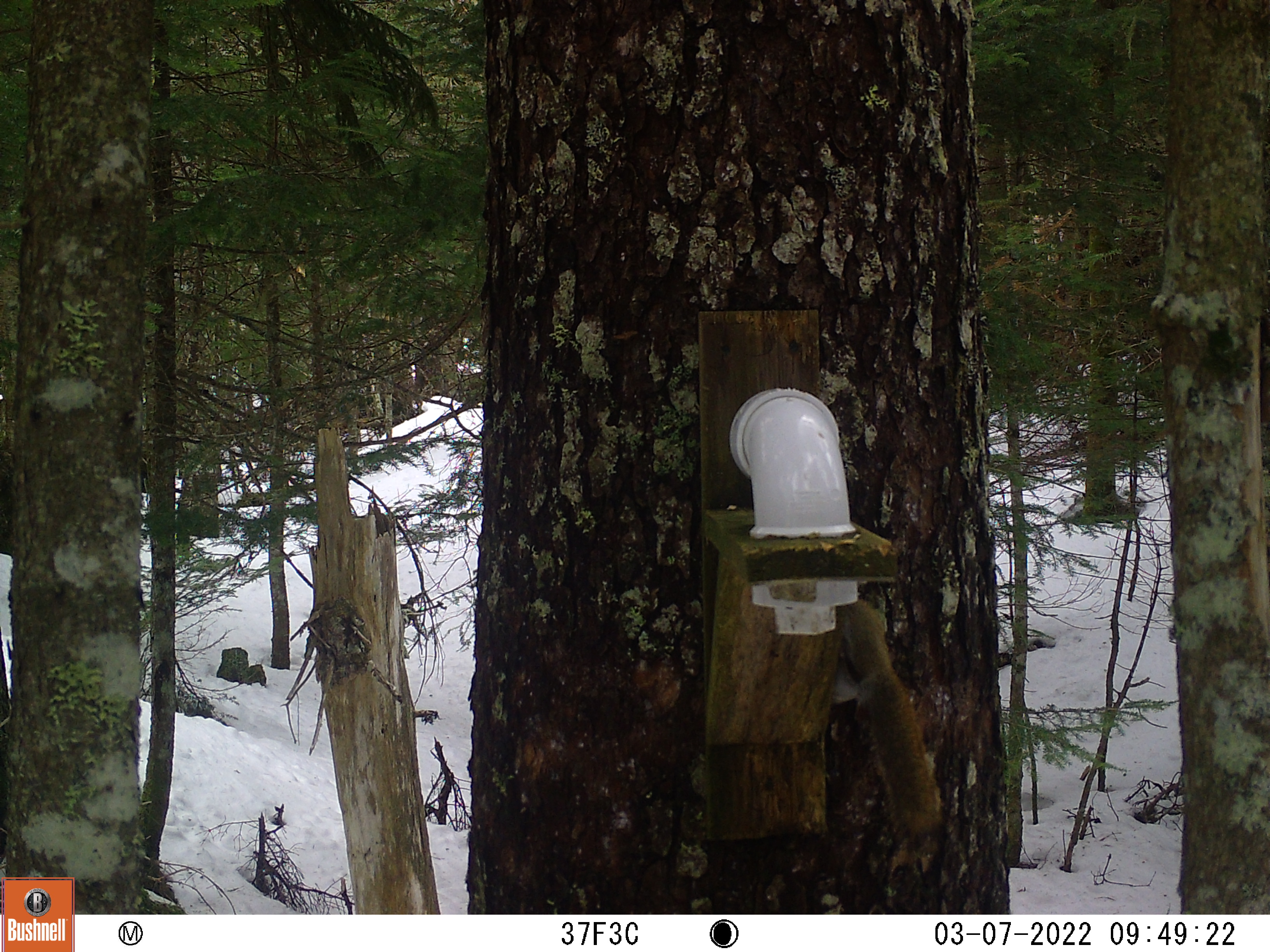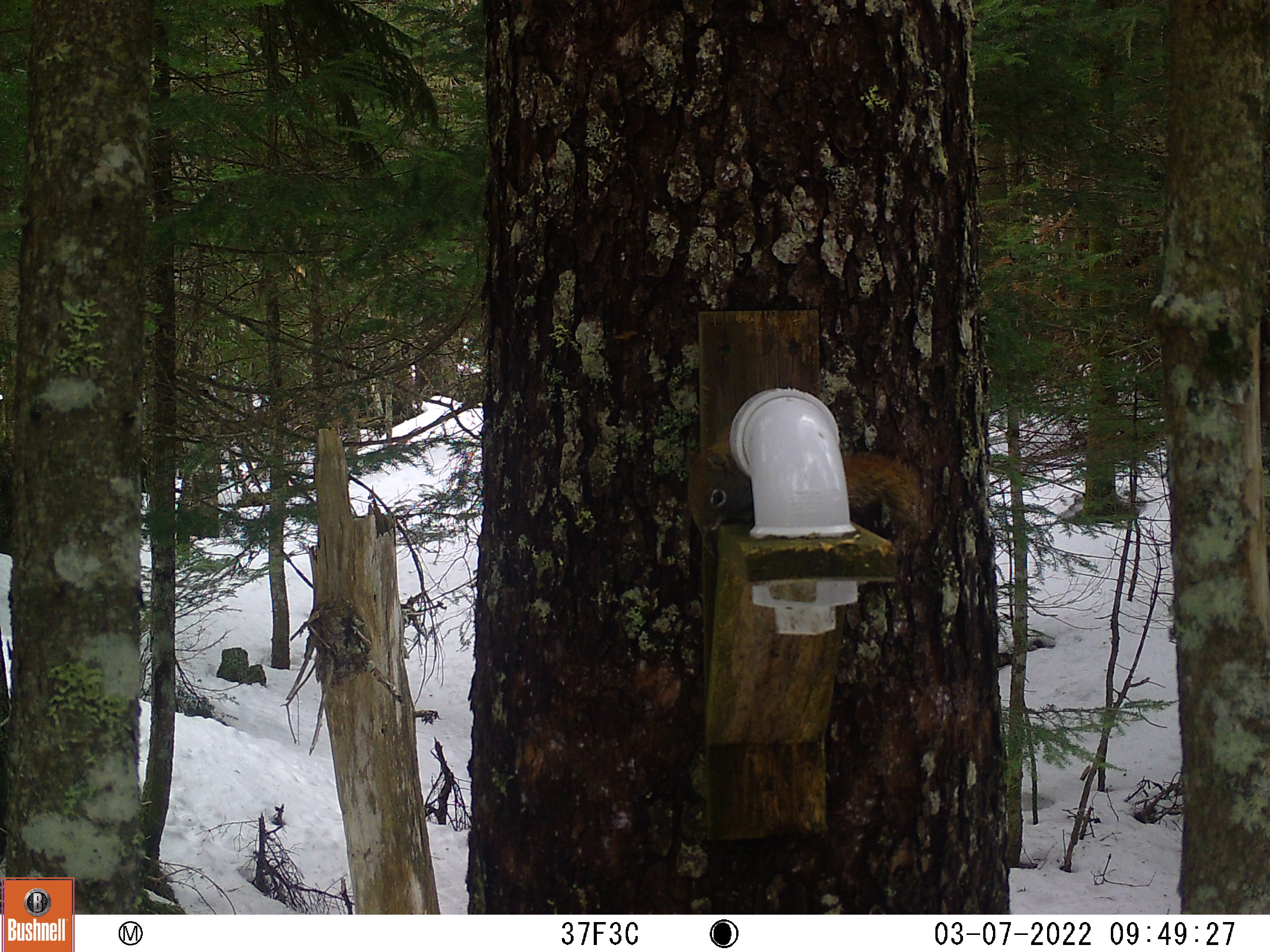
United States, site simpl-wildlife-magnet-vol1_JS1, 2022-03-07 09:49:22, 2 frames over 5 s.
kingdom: Animalia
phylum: Chordata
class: Mammalia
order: Rodentia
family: Sciuridae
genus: Tamiasciurus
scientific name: Tamiasciurus hudsonicus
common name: red squirrel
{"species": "red squirrel (Tamiasciurus hudsonicus)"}